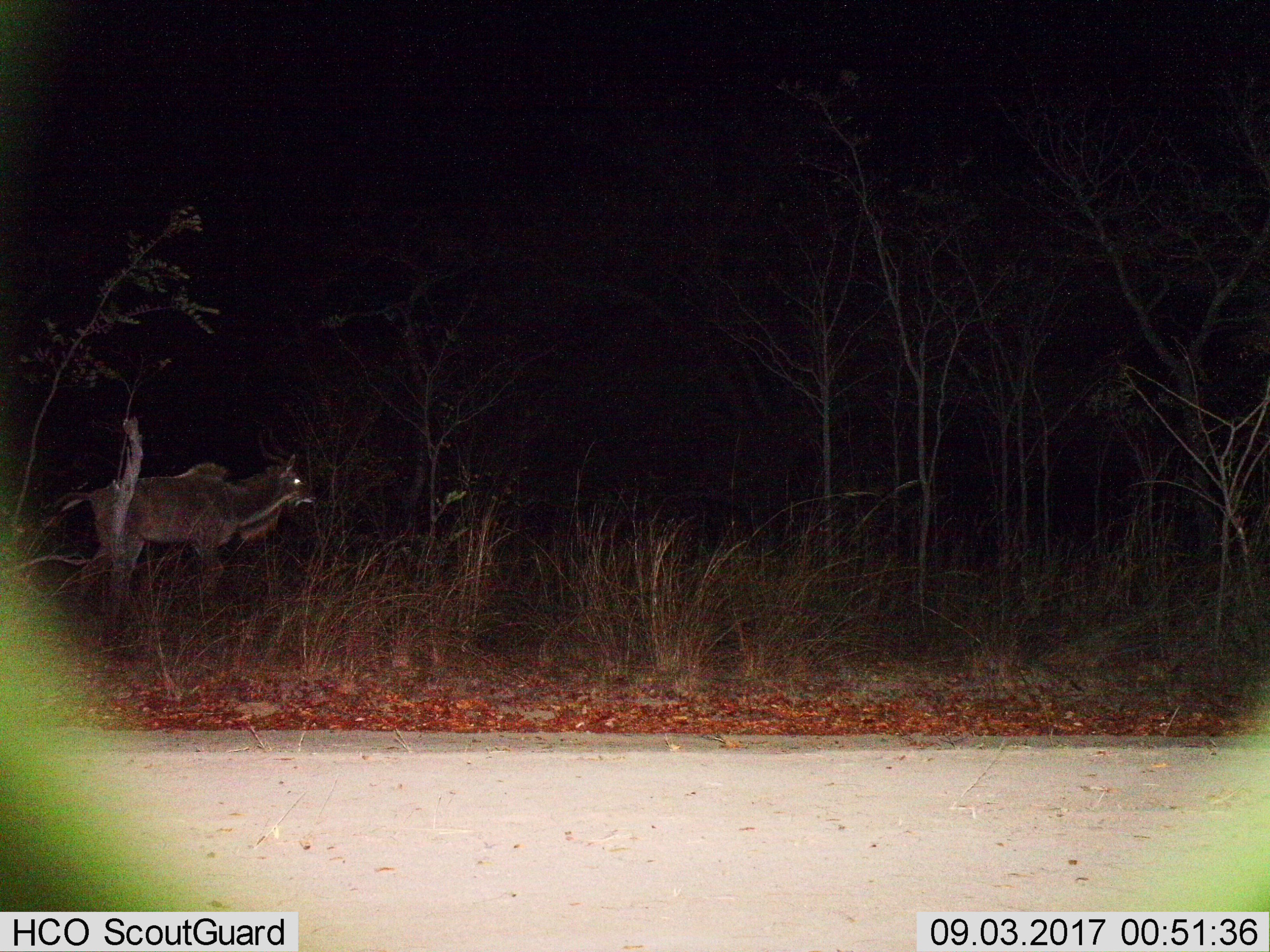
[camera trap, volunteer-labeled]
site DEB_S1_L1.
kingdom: Animalia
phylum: Chordata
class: Mammalia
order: Artiodactyla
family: Bovidae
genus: Tragelaphus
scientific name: Tragelaphus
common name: kudu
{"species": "kudu (Tragelaphus)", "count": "1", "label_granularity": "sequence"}